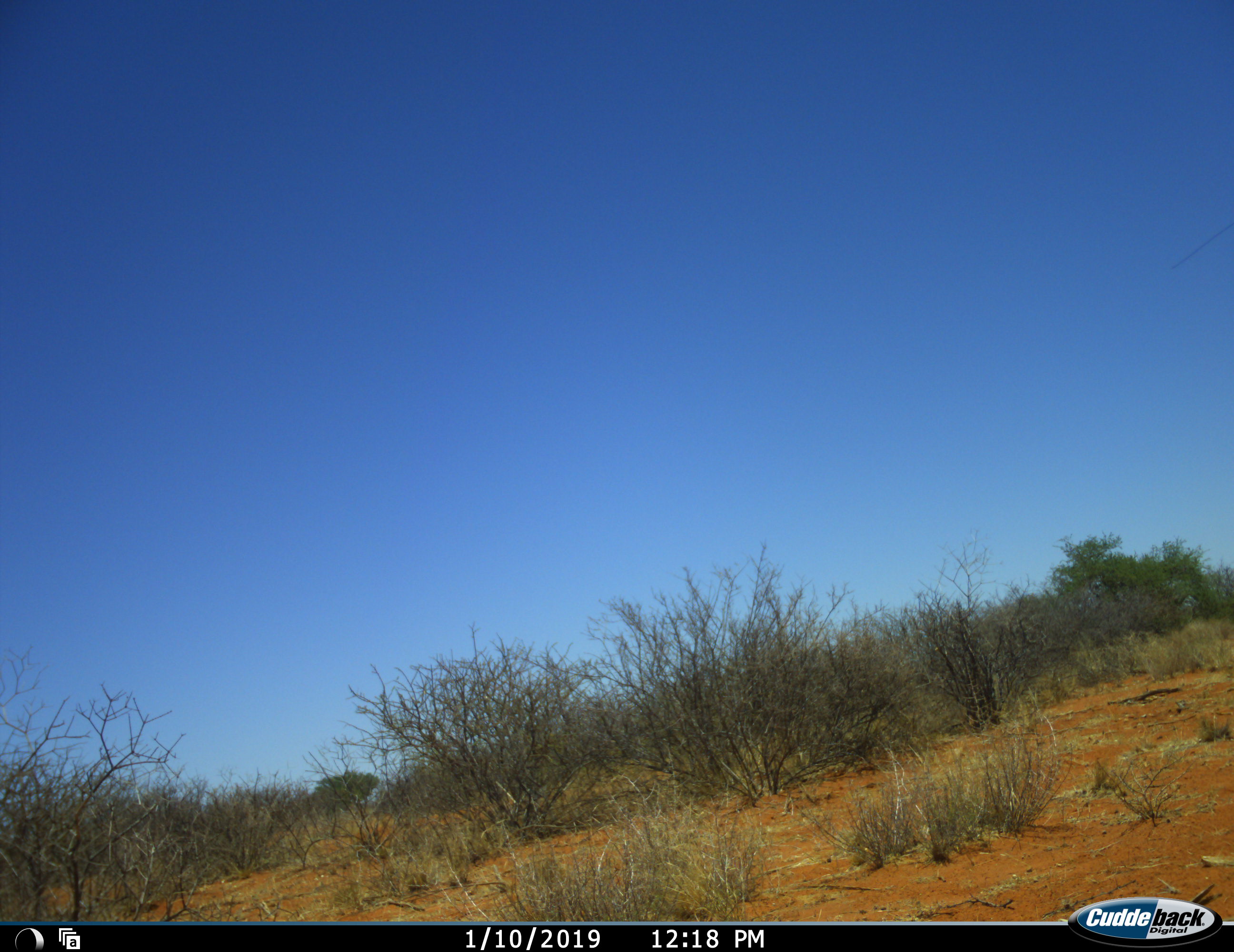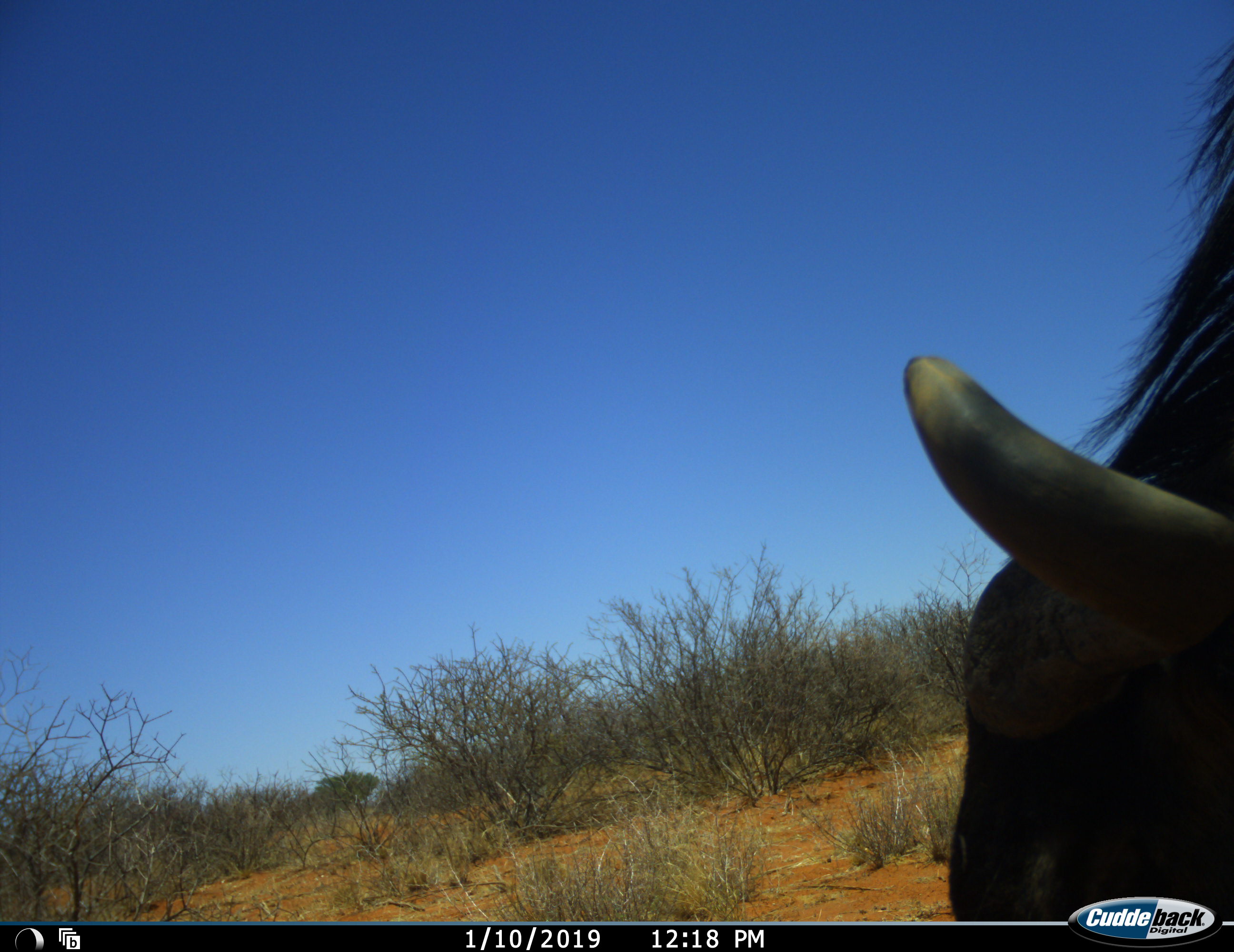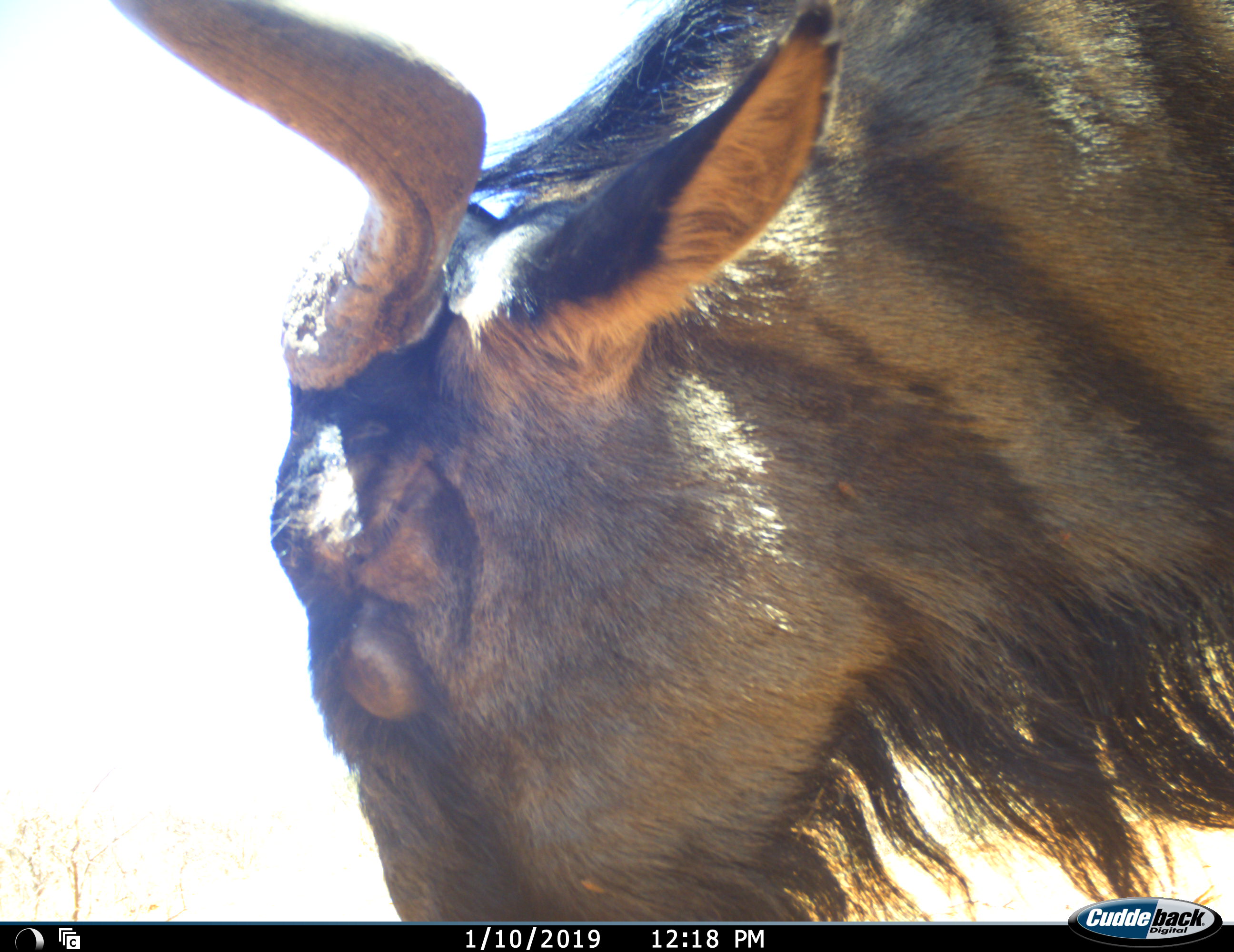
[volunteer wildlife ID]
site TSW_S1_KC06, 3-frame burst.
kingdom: Animalia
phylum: Chordata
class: Mammalia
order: Artiodactyla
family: Bovidae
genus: Connochaetes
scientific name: Connochaetes taurinus taurinus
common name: blue wildebeest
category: wildebeestblue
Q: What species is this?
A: Wildebeestblue (blue wildebeest) (Connochaetes taurinus taurinus).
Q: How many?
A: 1.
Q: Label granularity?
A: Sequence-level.